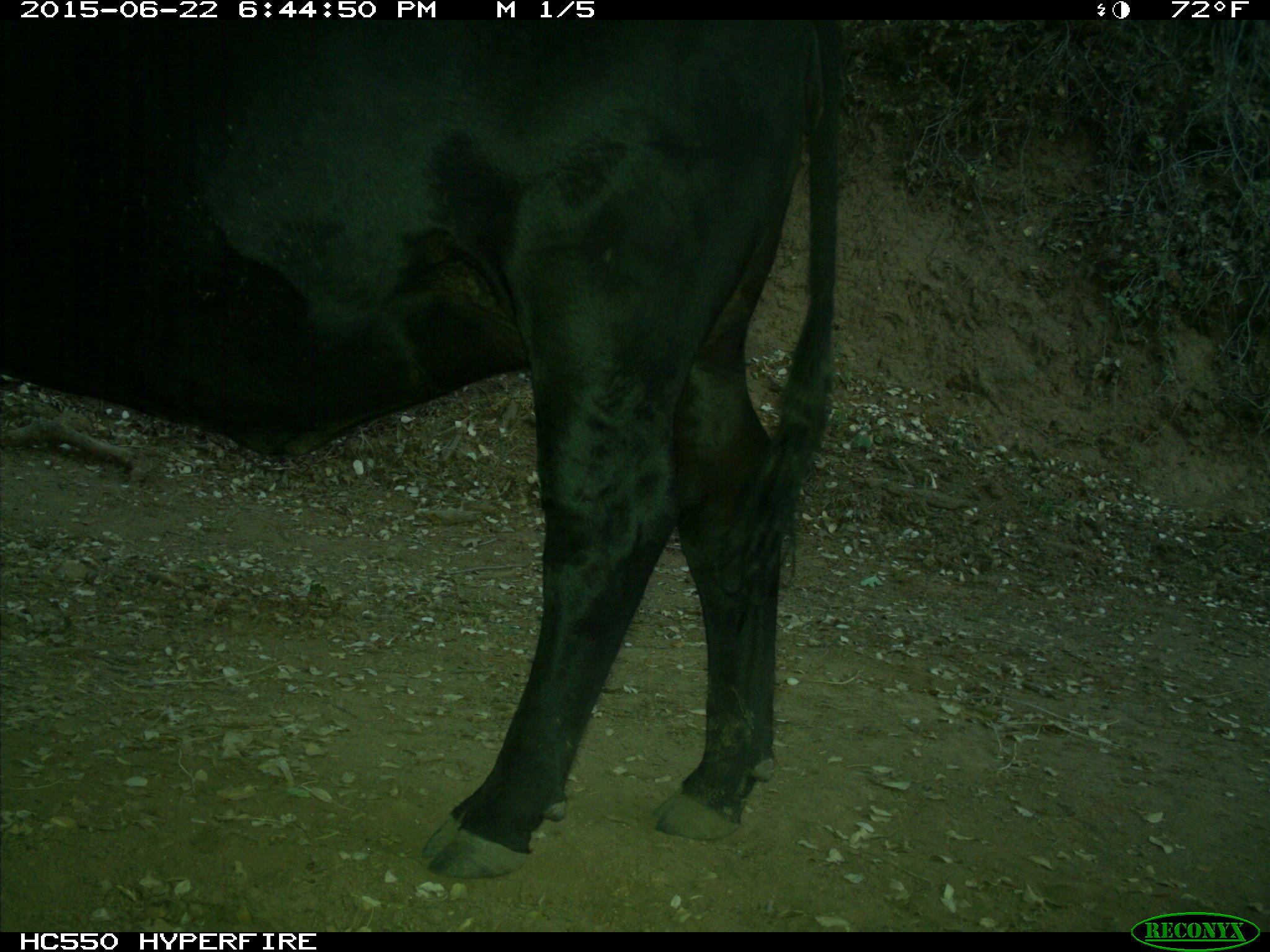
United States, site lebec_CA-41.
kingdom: Animalia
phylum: Chordata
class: Mammalia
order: Artiodactyla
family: Bovidae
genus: Bos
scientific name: Bos taurus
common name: domestic cow